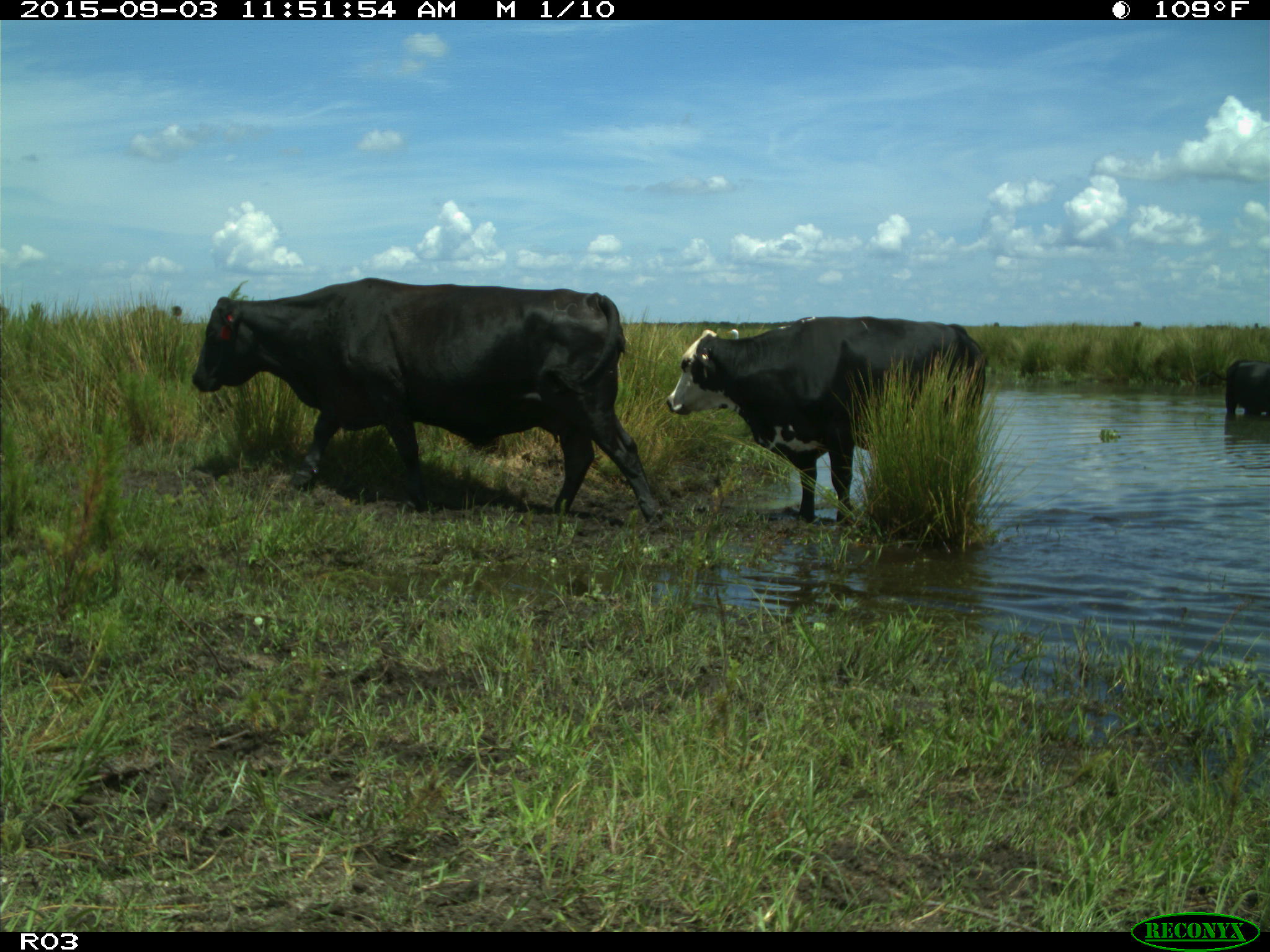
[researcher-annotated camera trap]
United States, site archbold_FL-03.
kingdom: Animalia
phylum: Chordata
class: Mammalia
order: Artiodactyla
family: Bovidae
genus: Bos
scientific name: Bos taurus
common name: domestic cow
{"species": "Bos taurus (domestic cow)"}